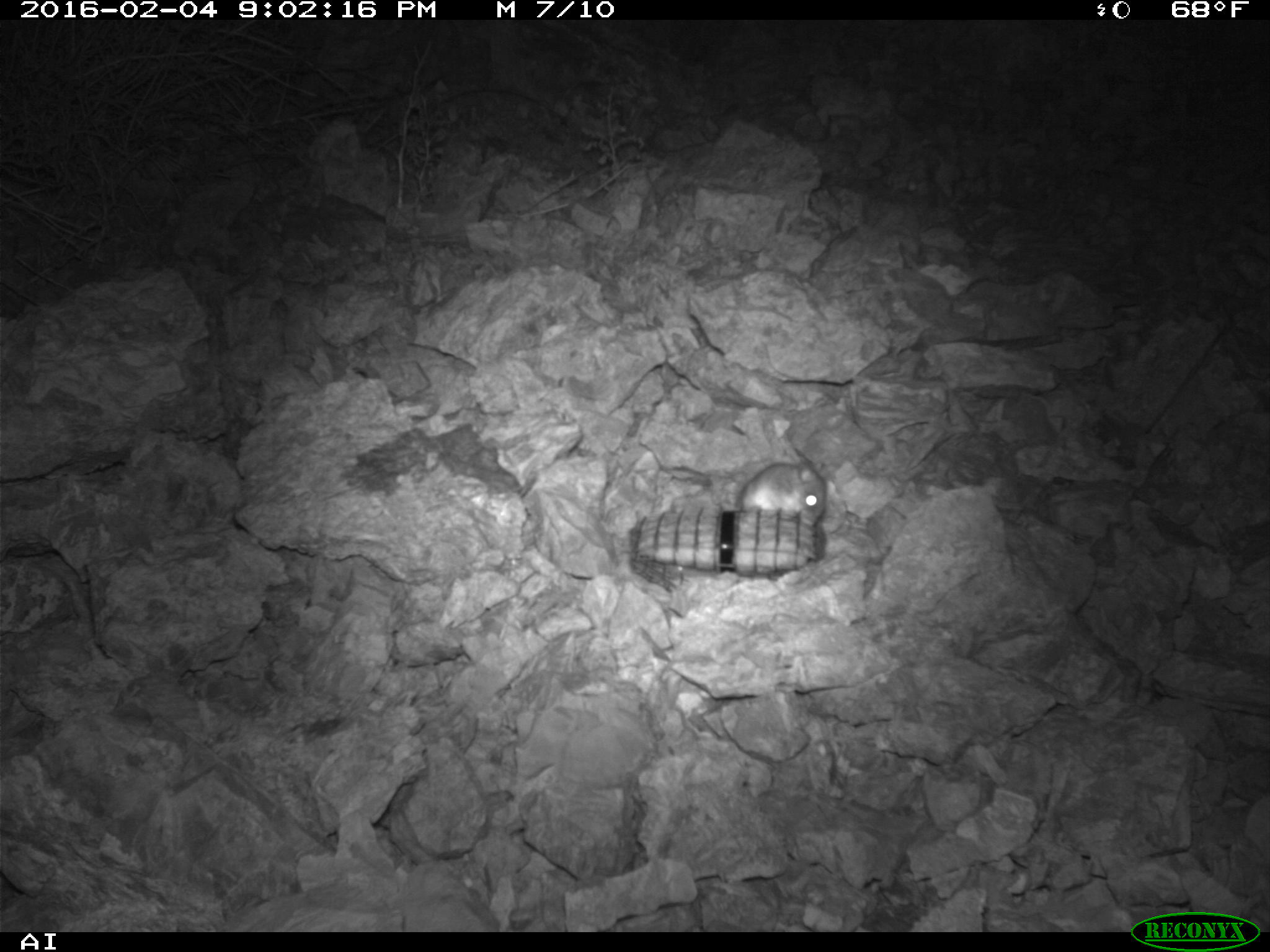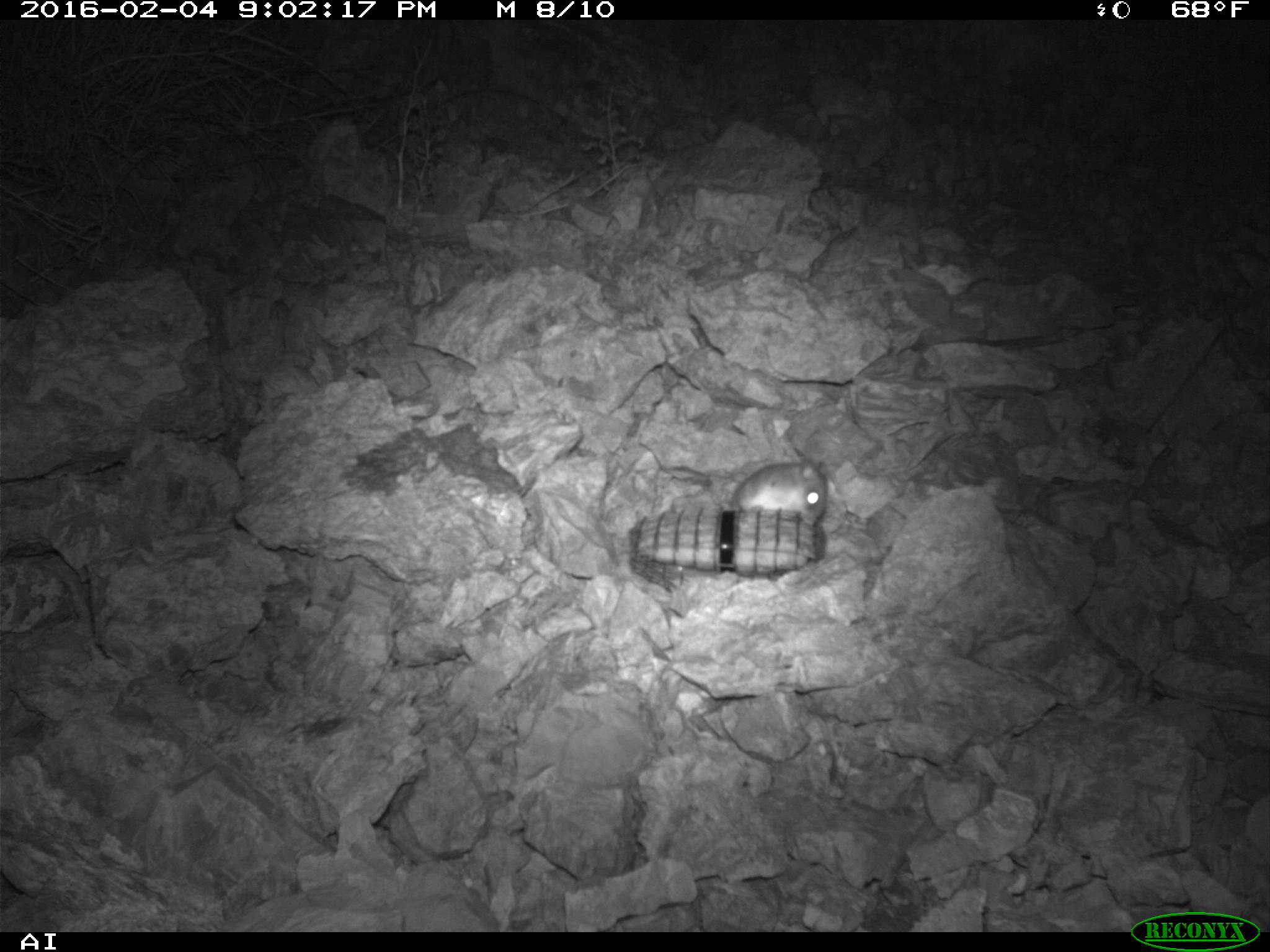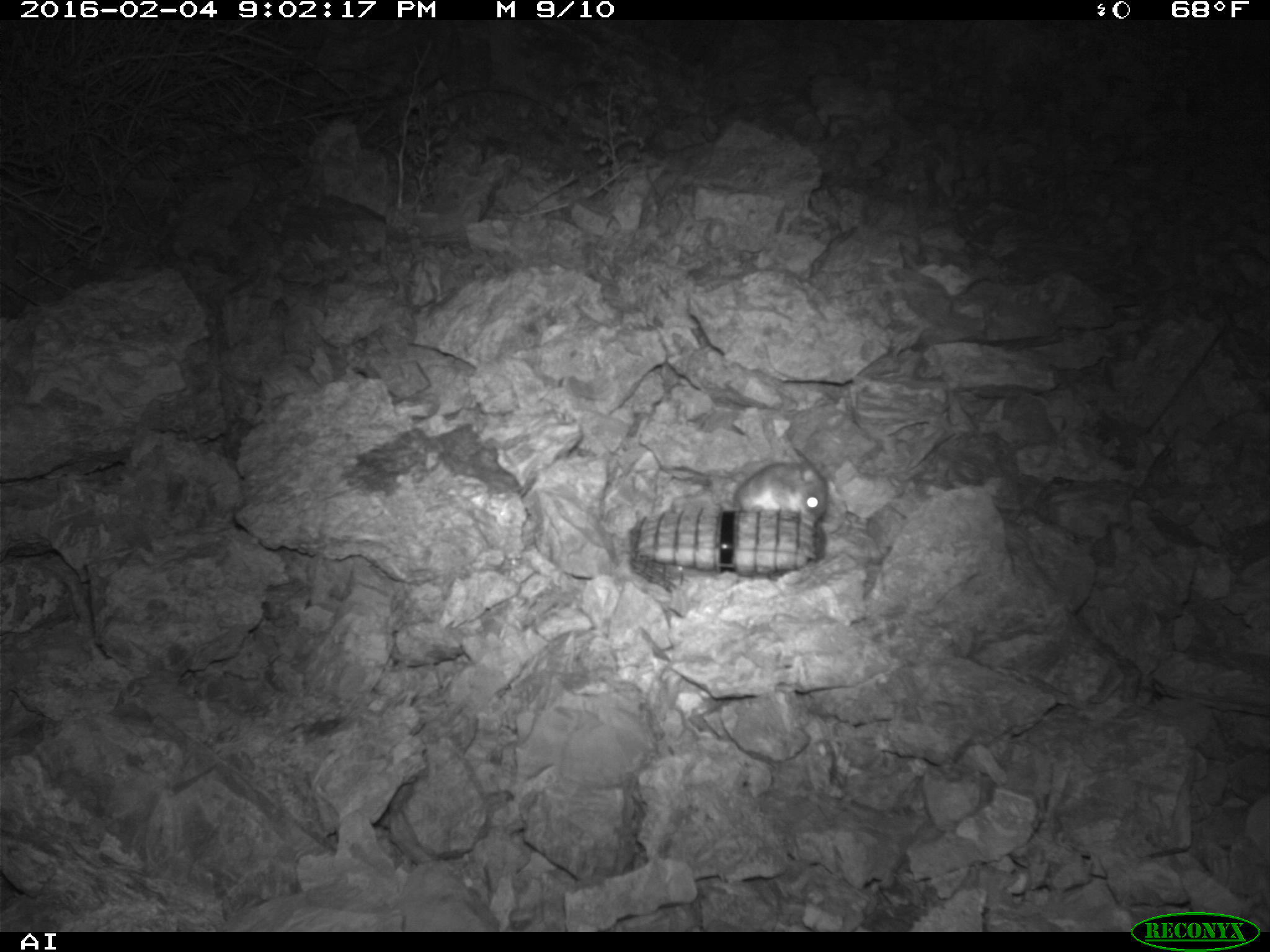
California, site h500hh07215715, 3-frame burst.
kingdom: Animalia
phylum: Chordata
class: Mammalia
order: Rodentia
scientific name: Rodentia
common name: rodent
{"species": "rodent (Rodentia)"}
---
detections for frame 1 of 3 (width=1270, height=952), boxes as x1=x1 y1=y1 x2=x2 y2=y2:
rodent: x1=737 y1=430 x2=827 y2=526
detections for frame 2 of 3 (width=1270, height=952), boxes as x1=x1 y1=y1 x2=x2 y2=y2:
rodent: x1=727 y1=456 x2=828 y2=525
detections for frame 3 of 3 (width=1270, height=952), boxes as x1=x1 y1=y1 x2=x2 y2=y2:
rodent: x1=725 y1=427 x2=832 y2=511